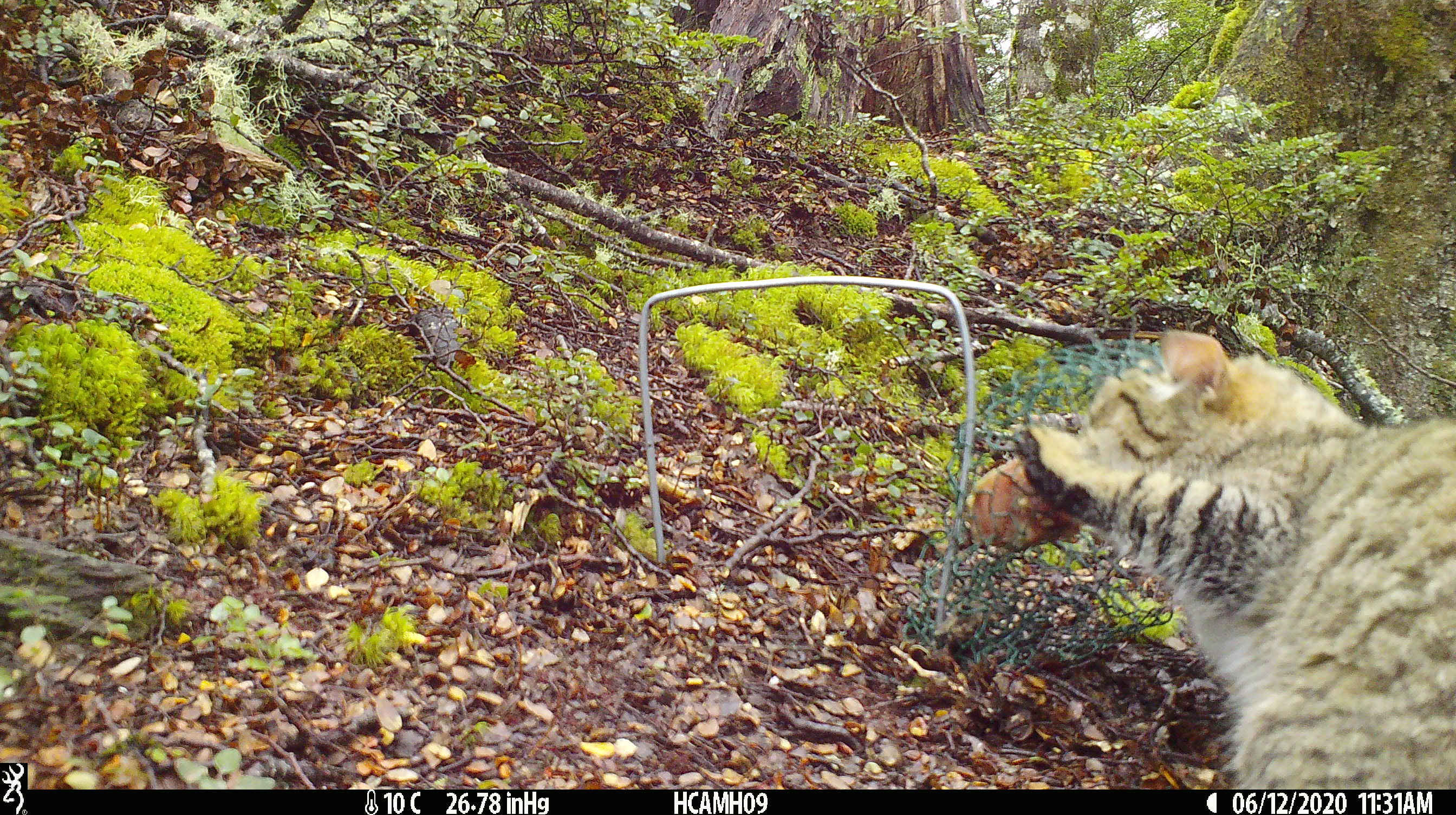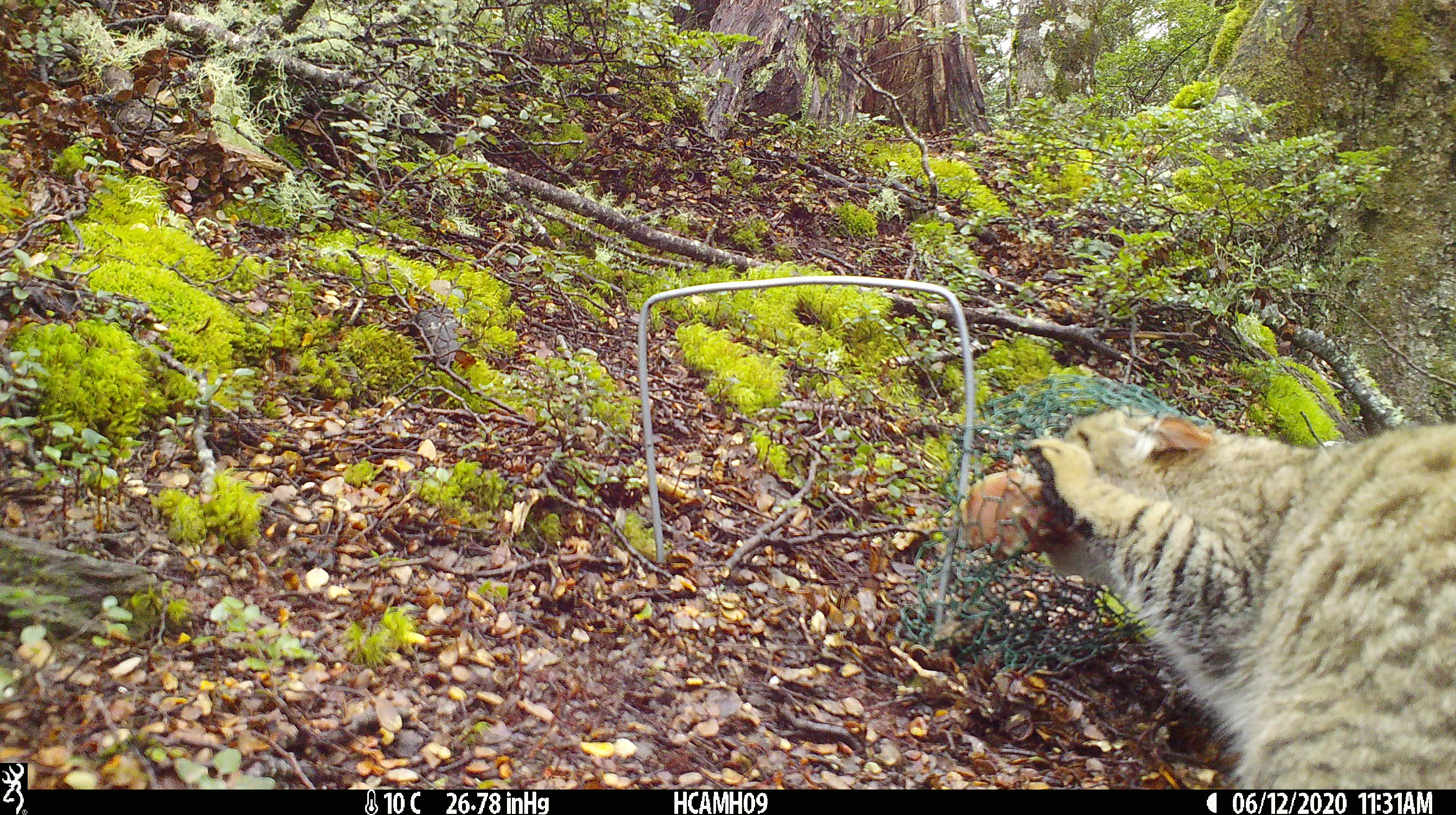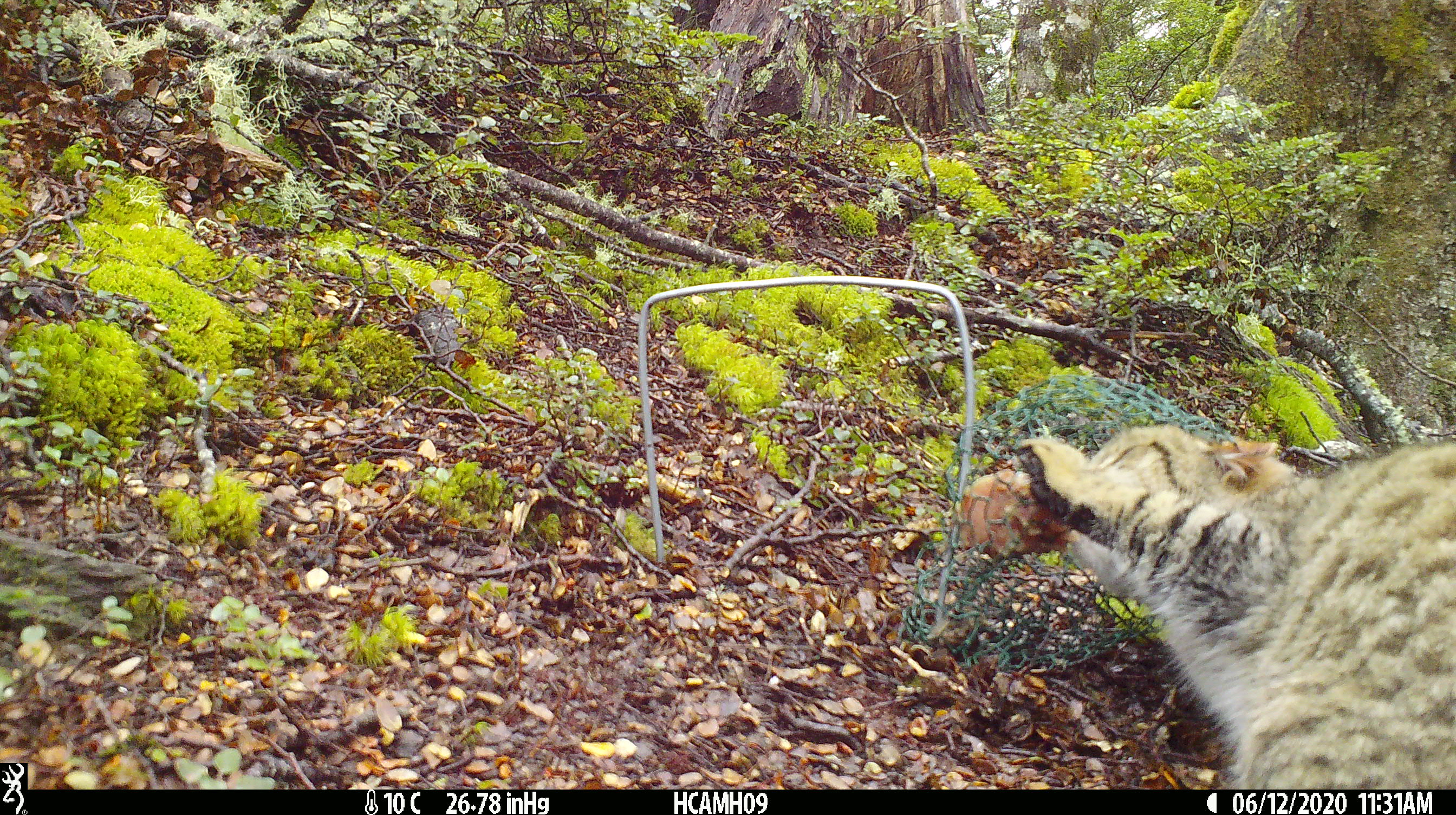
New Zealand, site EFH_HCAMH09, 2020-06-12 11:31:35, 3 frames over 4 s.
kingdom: Animalia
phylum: Chordata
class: Mammalia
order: Carnivora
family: Felidae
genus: Felis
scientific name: Felis catus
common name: domestic cat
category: cat